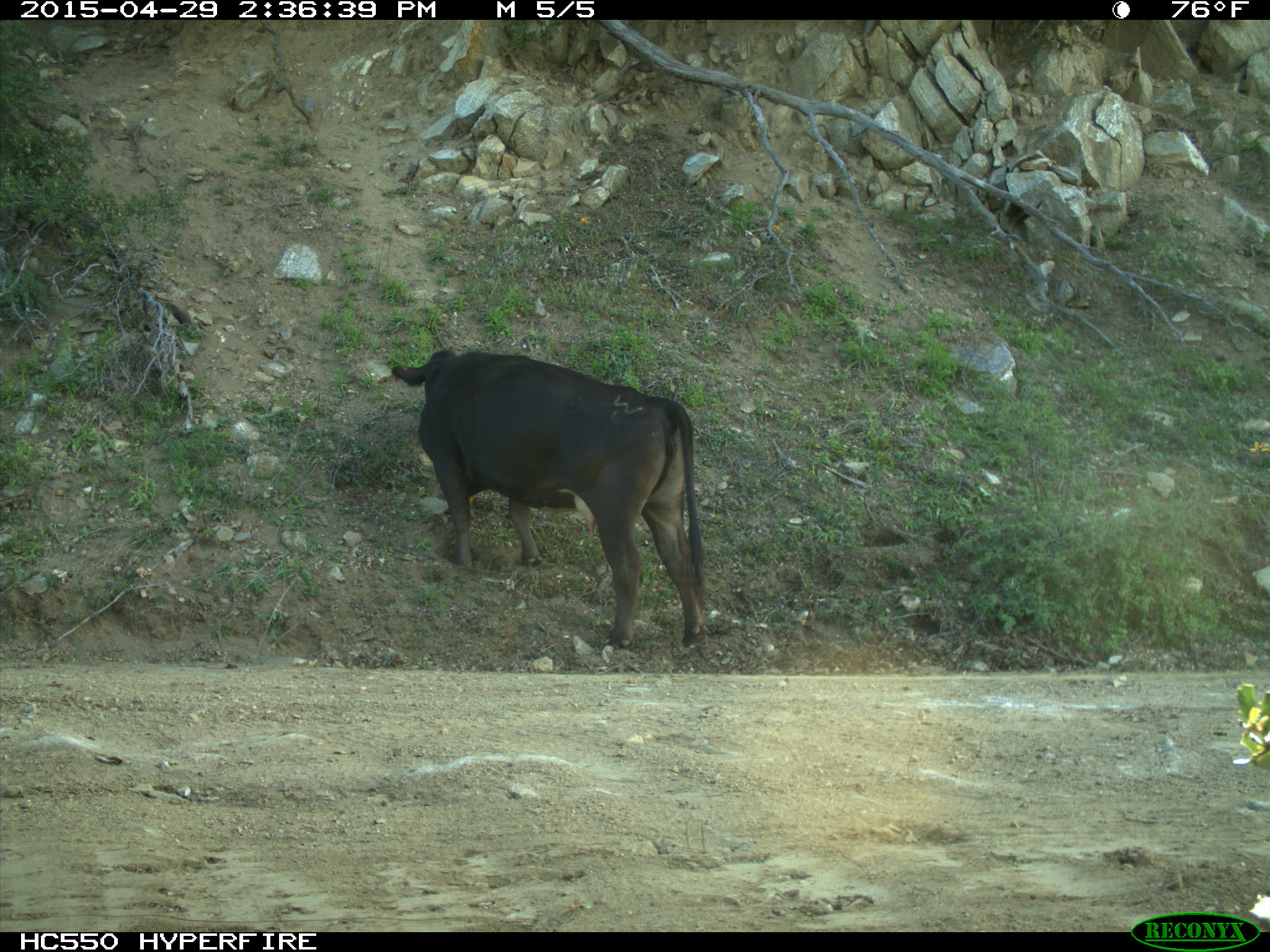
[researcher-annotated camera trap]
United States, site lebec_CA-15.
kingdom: Animalia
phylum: Chordata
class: Mammalia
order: Artiodactyla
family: Bovidae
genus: Bos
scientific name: Bos taurus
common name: domestic cow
Bos taurus (domestic cow).